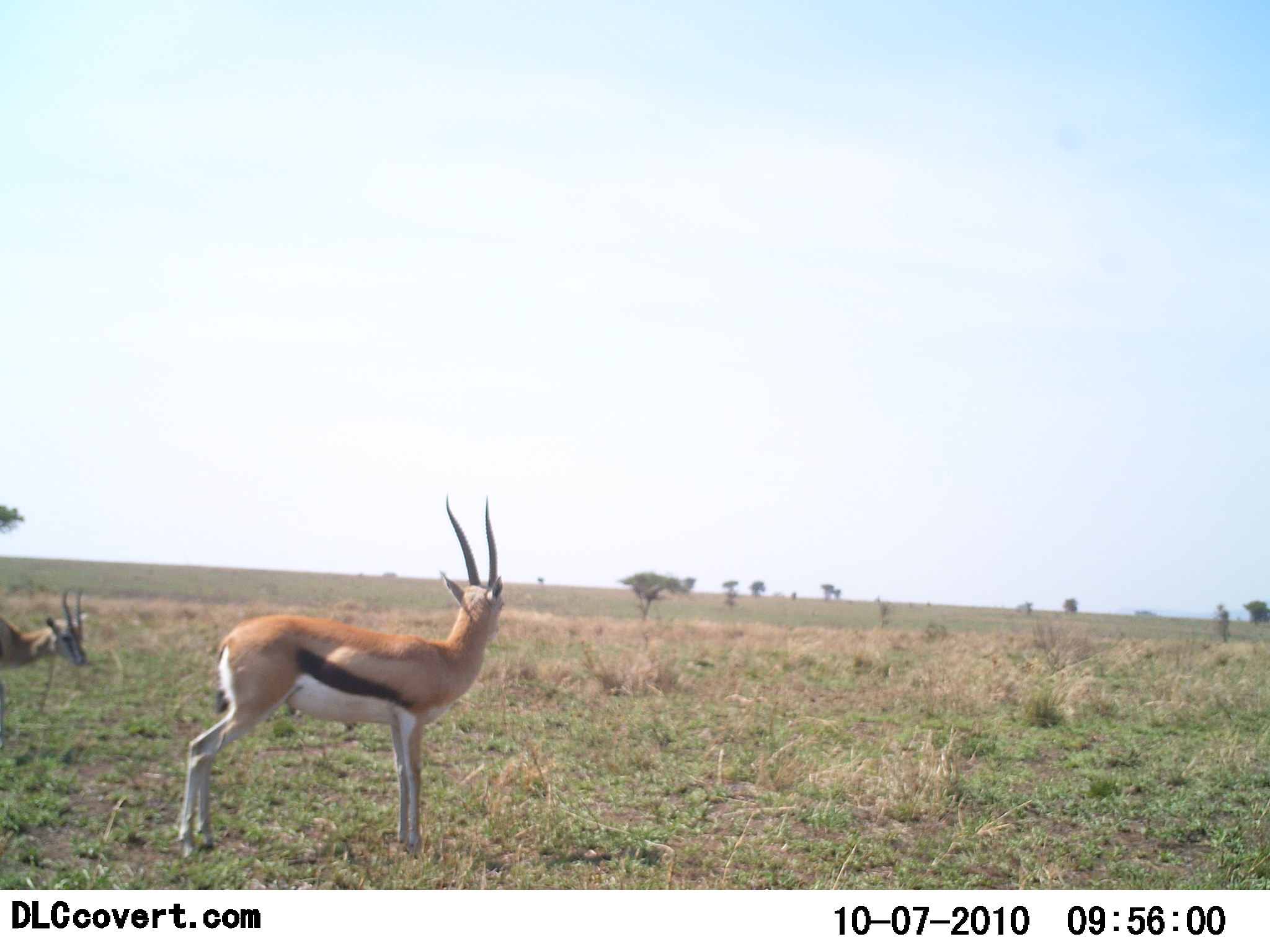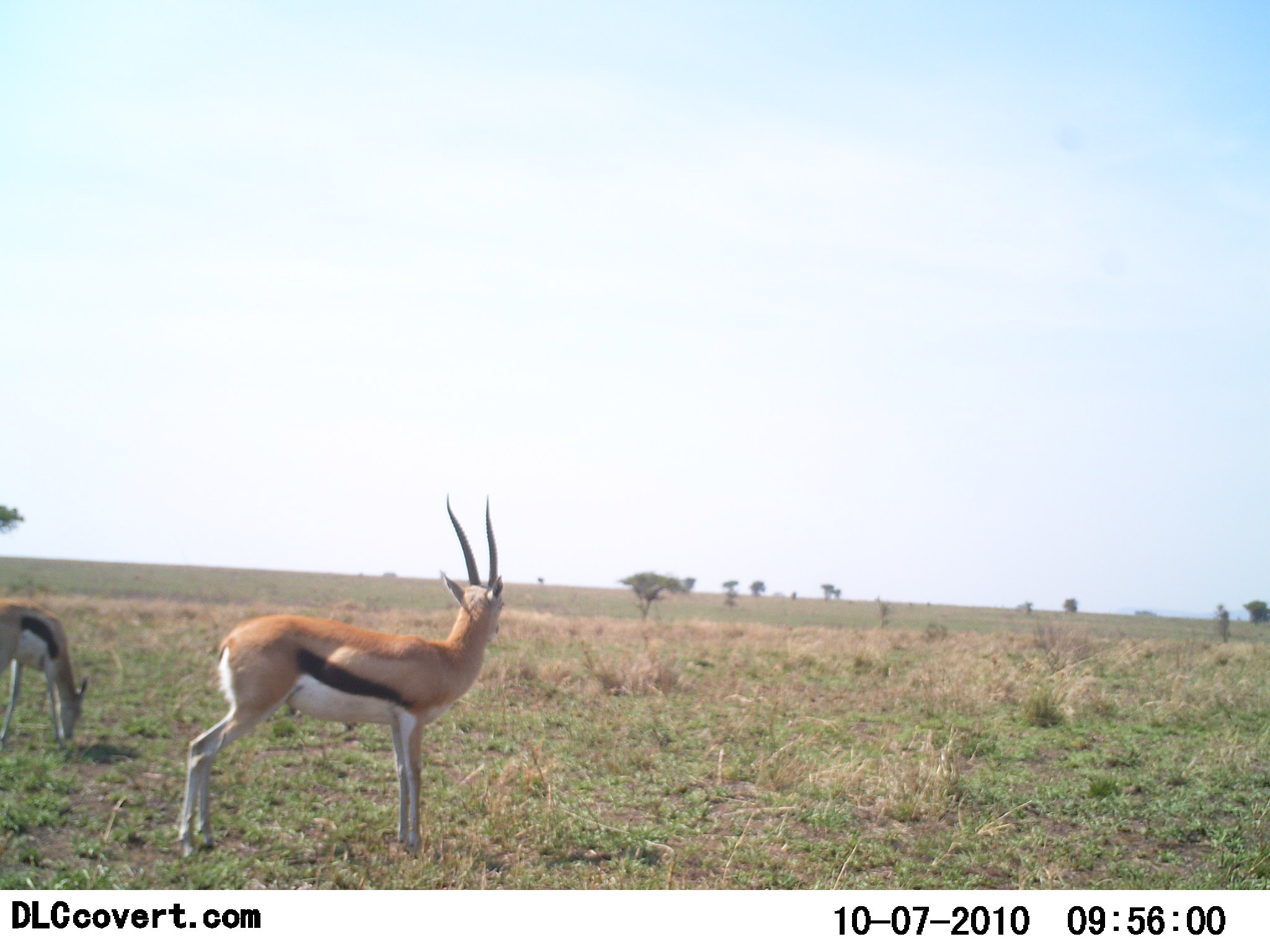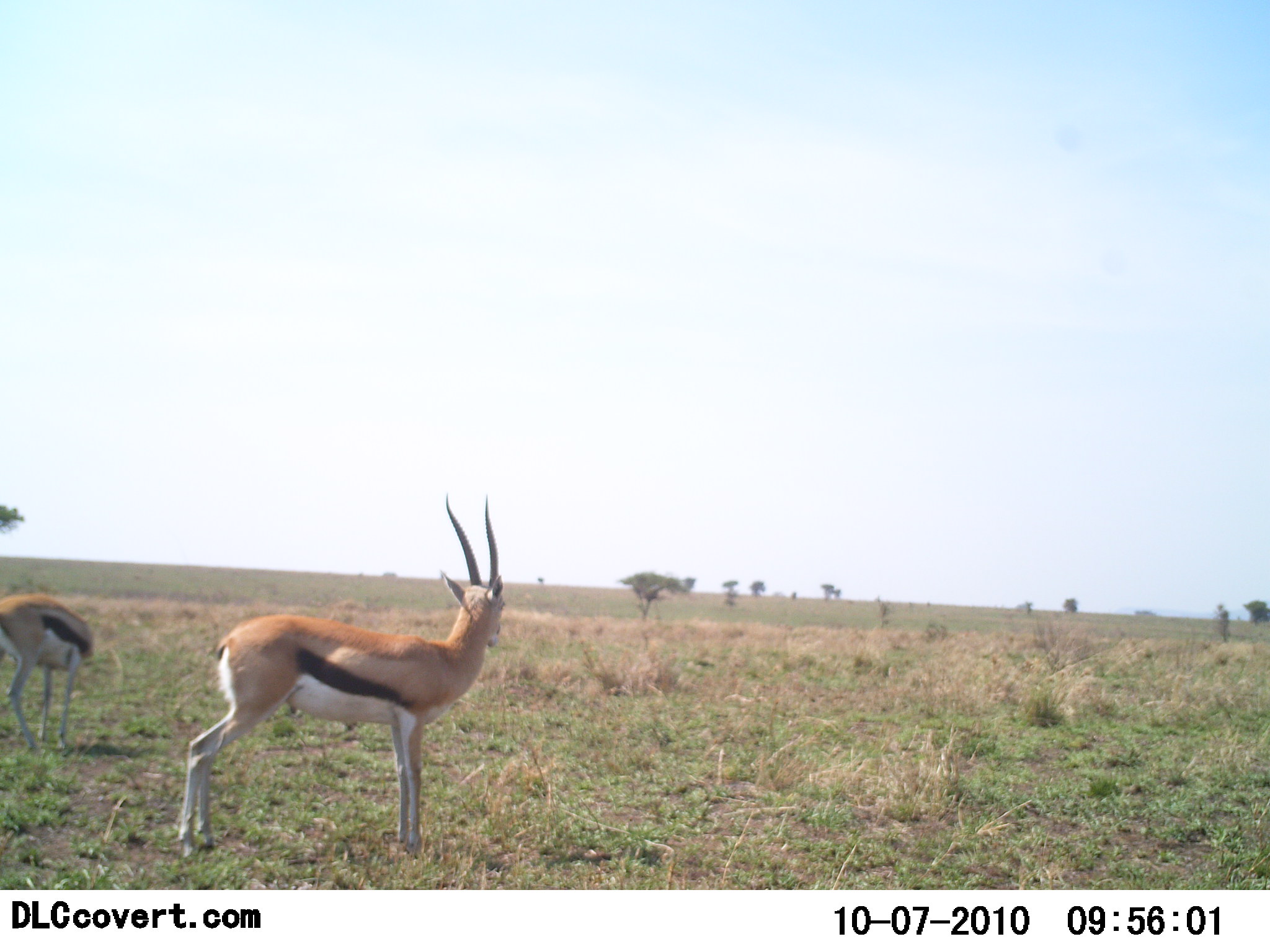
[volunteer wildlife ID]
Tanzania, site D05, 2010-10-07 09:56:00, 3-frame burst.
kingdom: Animalia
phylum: Chordata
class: Mammalia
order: Artiodactyla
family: Bovidae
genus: Eudorcas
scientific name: Eudorcas thomsonii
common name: thomson's gazelle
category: gazellethomsons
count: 2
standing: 100%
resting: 0%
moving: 0%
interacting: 0%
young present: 0%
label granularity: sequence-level